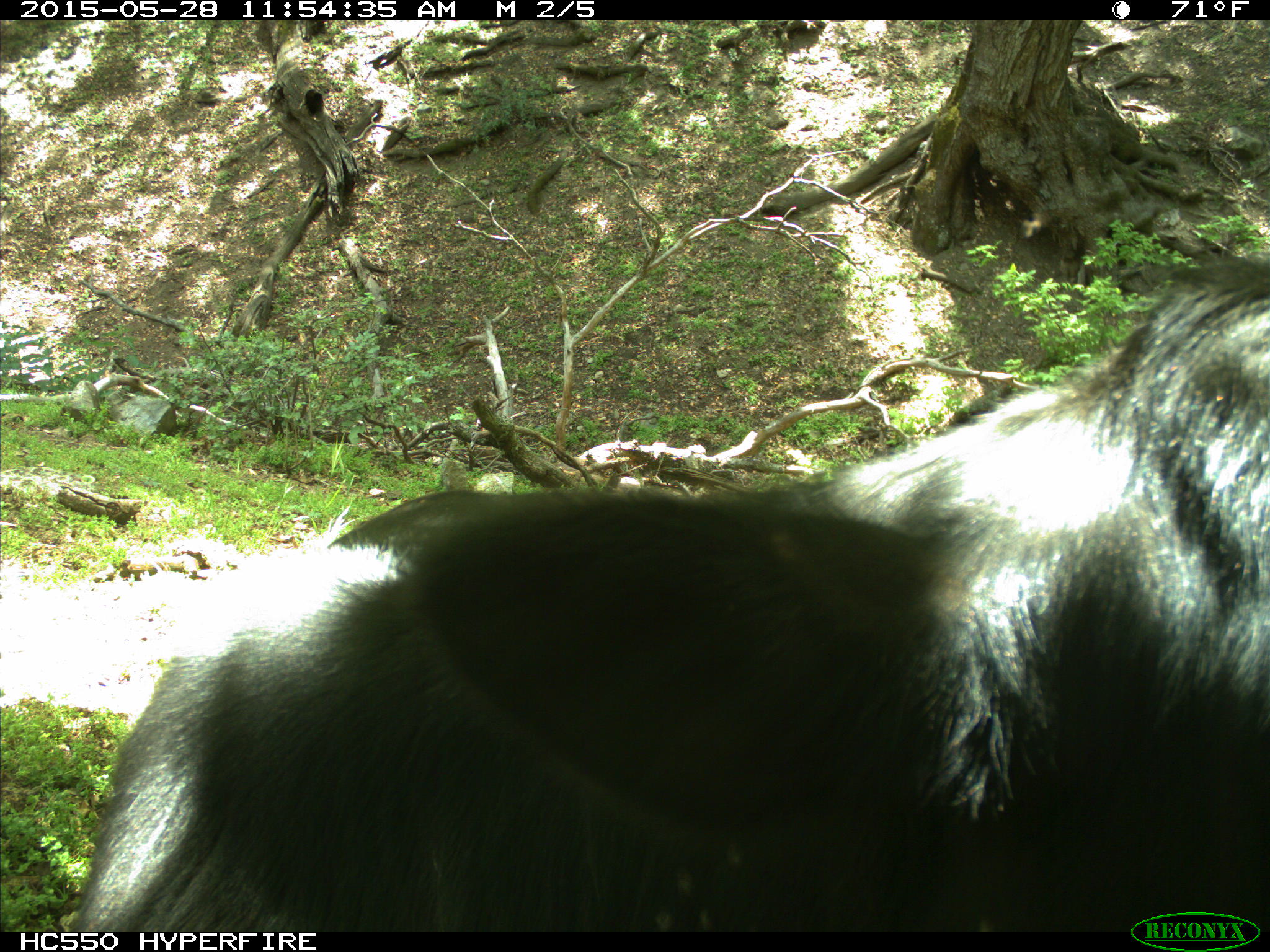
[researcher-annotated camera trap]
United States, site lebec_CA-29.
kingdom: Animalia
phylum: Chordata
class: Mammalia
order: Artiodactyla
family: Bovidae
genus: Bos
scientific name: Bos taurus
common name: domestic cow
Bos taurus (domestic cow).